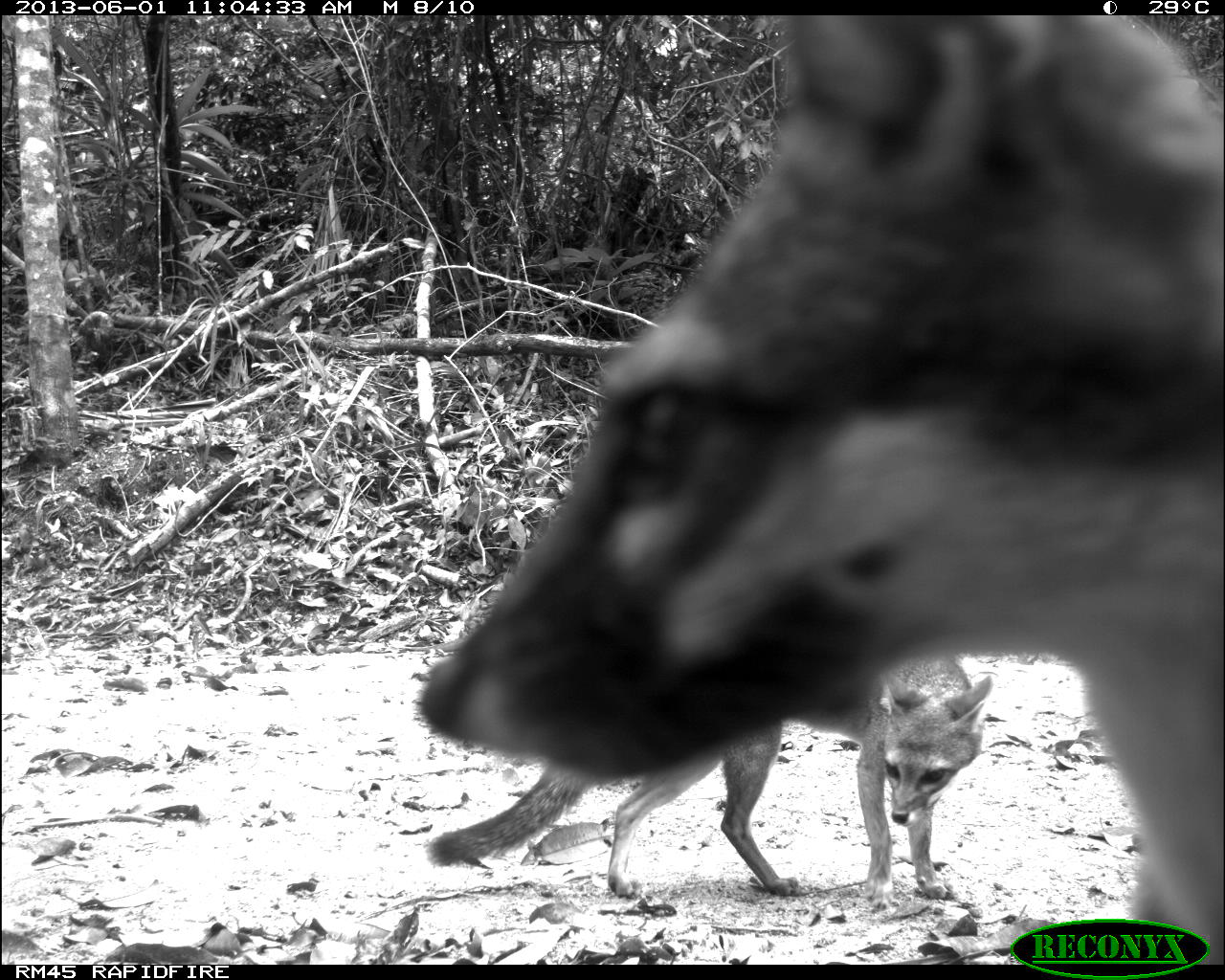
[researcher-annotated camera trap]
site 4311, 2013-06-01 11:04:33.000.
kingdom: Animalia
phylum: Chordata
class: Mammalia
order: Carnivora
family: Canidae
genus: Urocyon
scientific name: Urocyon cinereoargenteus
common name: gray fox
Urocyon cinereoargenteus (gray fox), count 2.